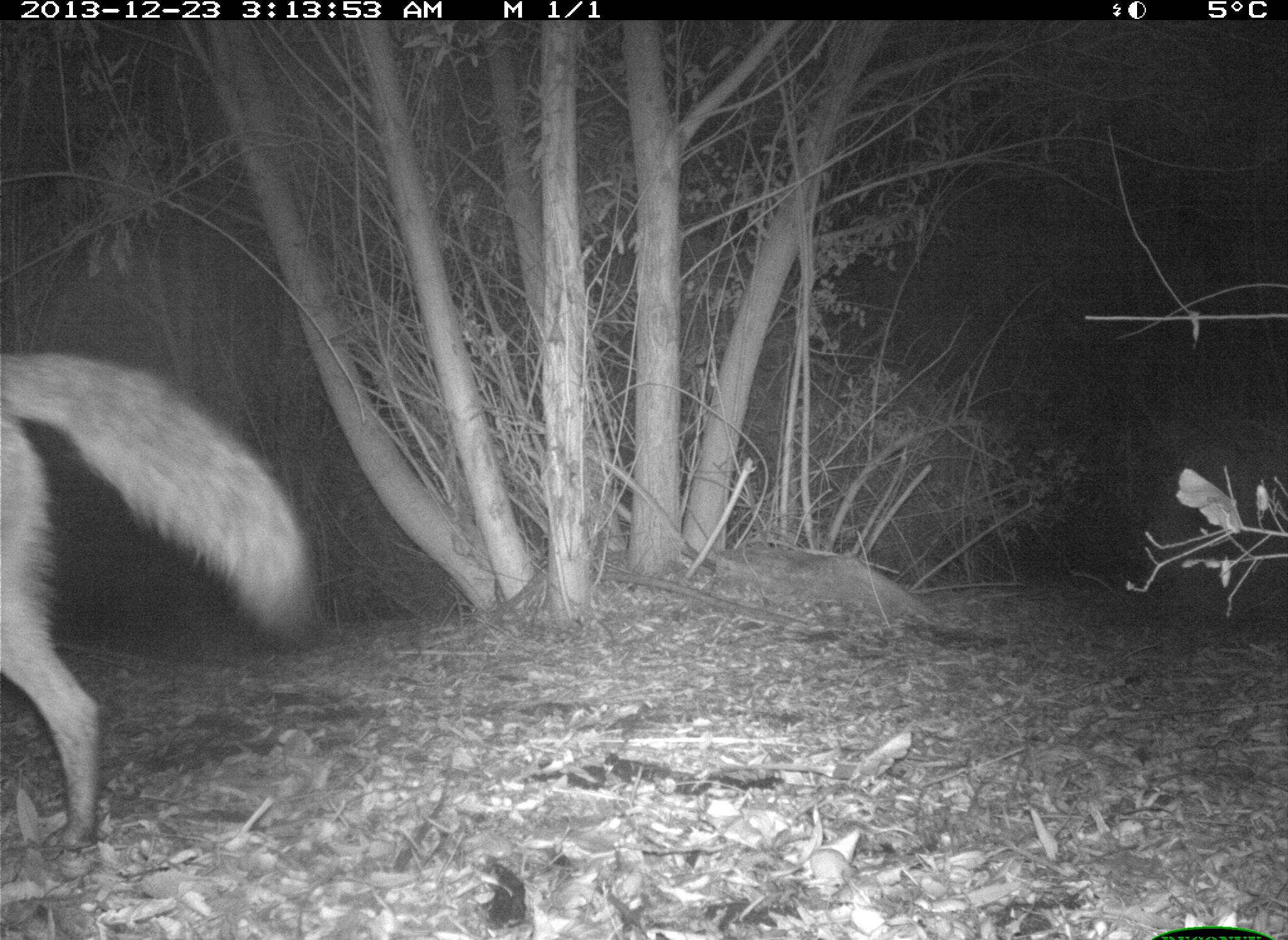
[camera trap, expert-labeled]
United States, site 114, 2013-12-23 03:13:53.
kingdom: Animalia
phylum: Chordata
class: Mammalia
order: Carnivora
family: Canidae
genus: Canis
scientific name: Canis latrans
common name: coyote